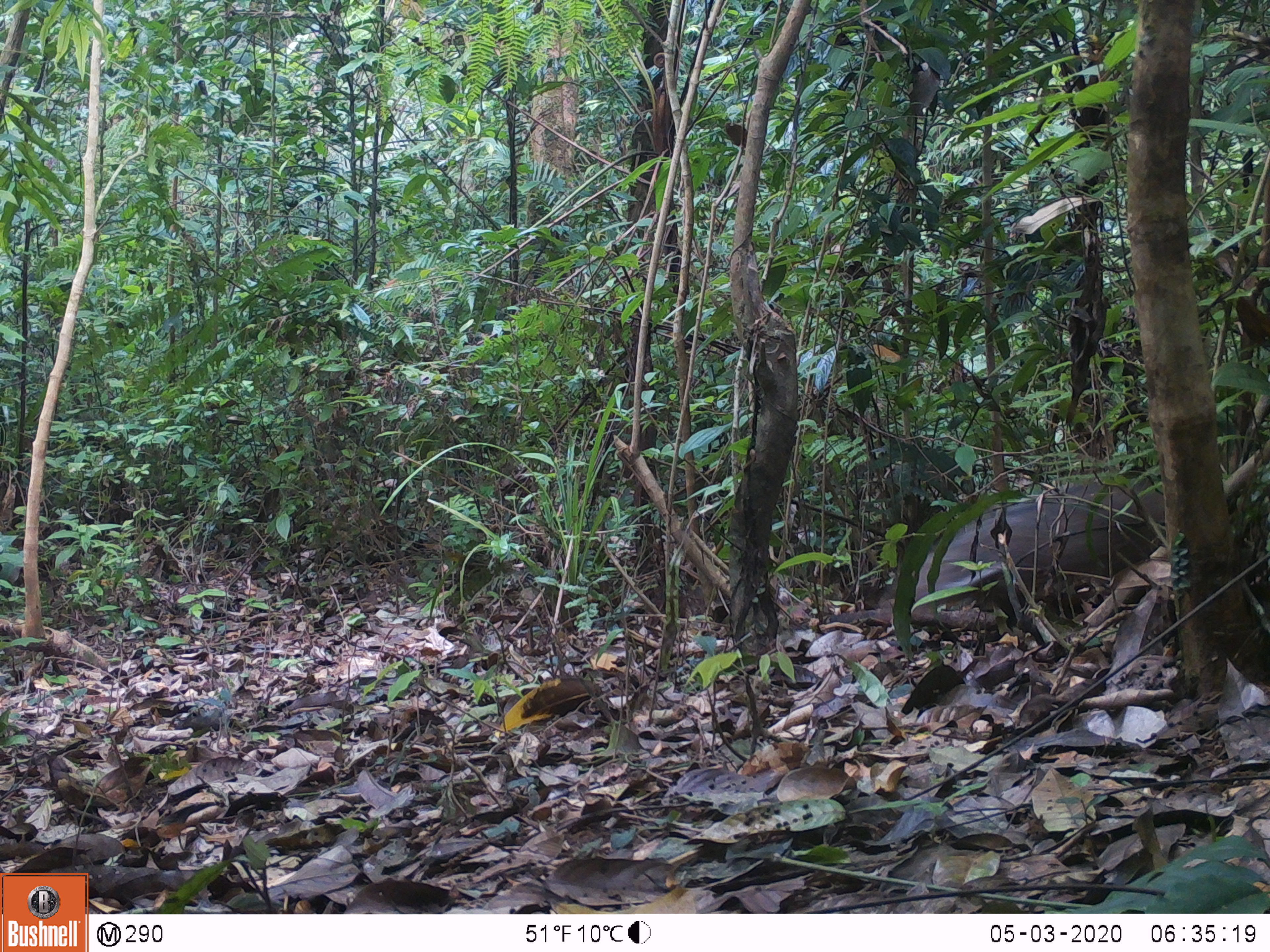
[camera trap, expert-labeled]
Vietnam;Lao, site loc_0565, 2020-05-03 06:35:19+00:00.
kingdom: Animalia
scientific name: Animalia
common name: animal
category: unidentified animal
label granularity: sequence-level